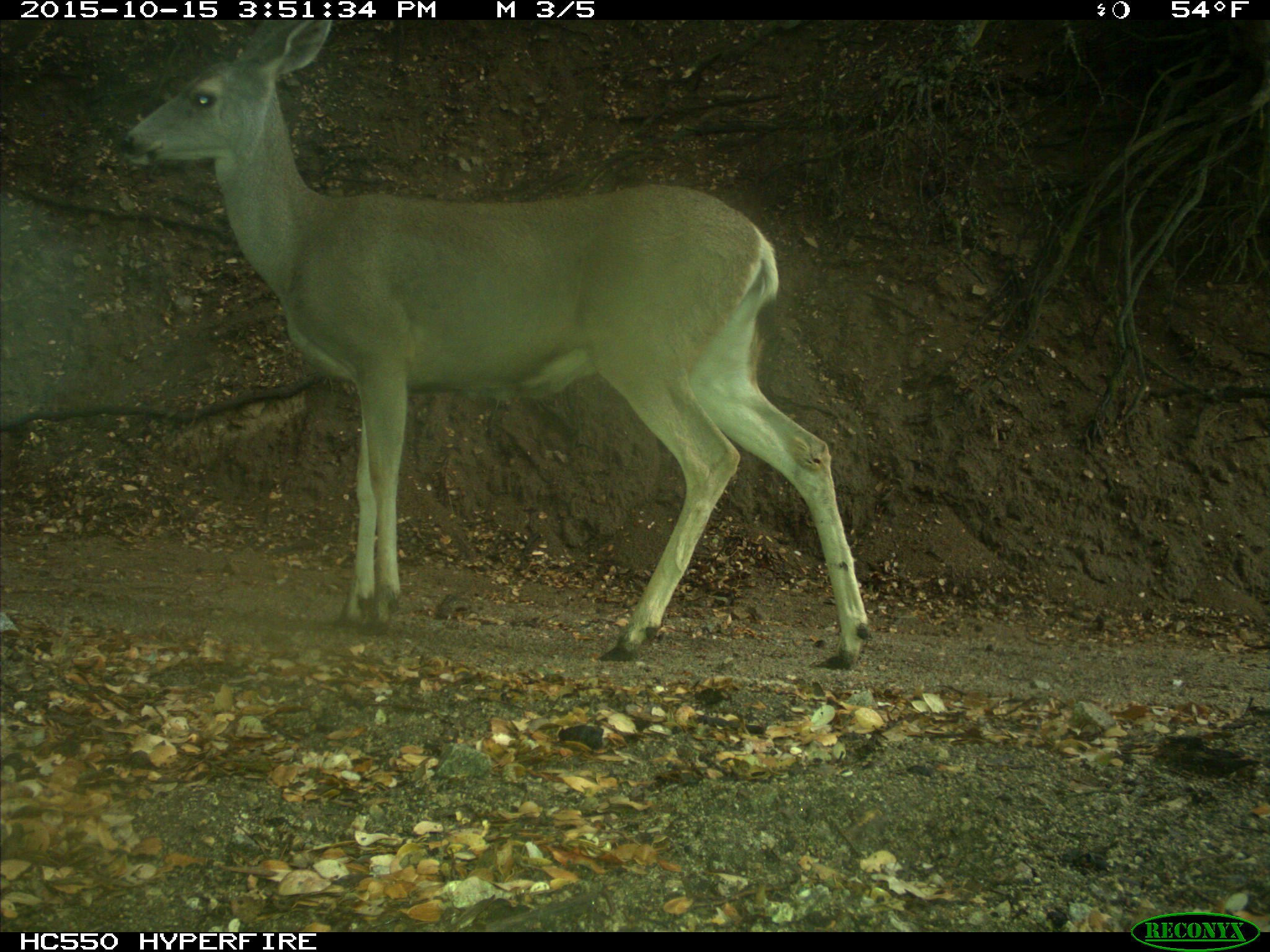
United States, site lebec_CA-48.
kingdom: Animalia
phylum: Chordata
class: Mammalia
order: Artiodactyla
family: Cervidae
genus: Odocoileus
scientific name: Odocoileus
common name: deer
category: unidentified deer